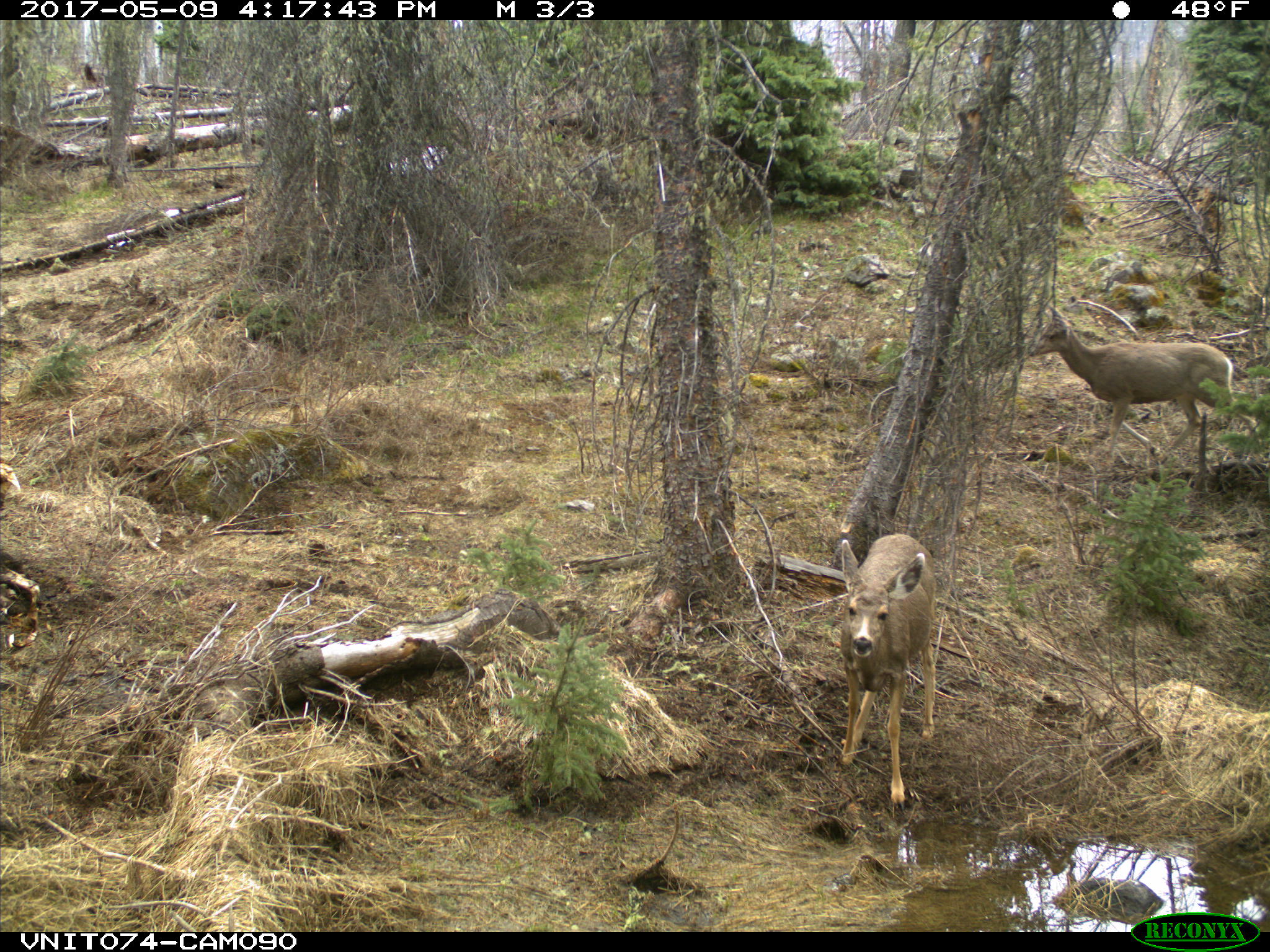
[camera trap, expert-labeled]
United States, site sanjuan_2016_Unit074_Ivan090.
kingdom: Animalia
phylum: Chordata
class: Mammalia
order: Artiodactyla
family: Cervidae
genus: Odocoileus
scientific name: Odocoileus hemionus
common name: mule deer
Odocoileus hemionus (mule deer).